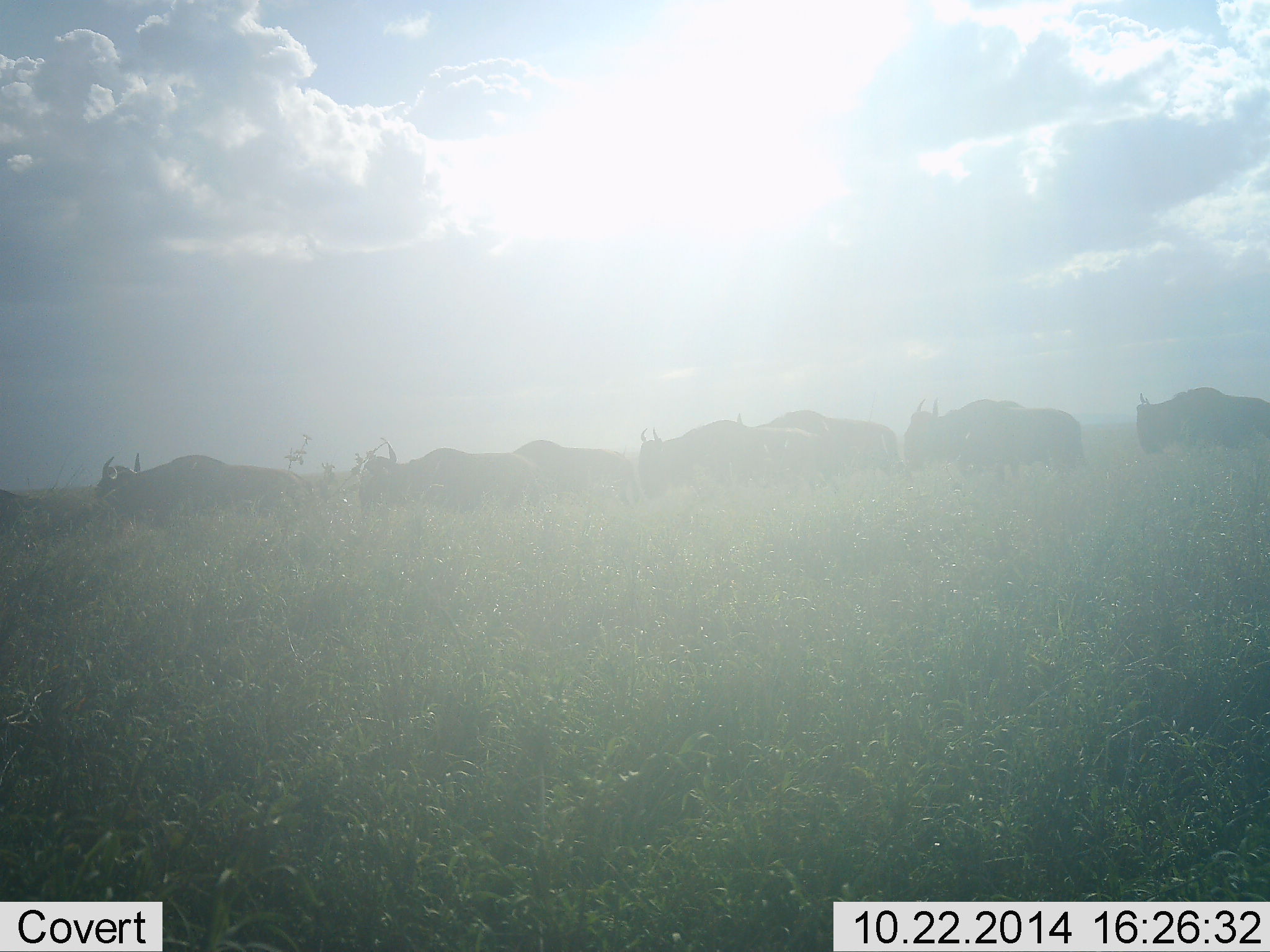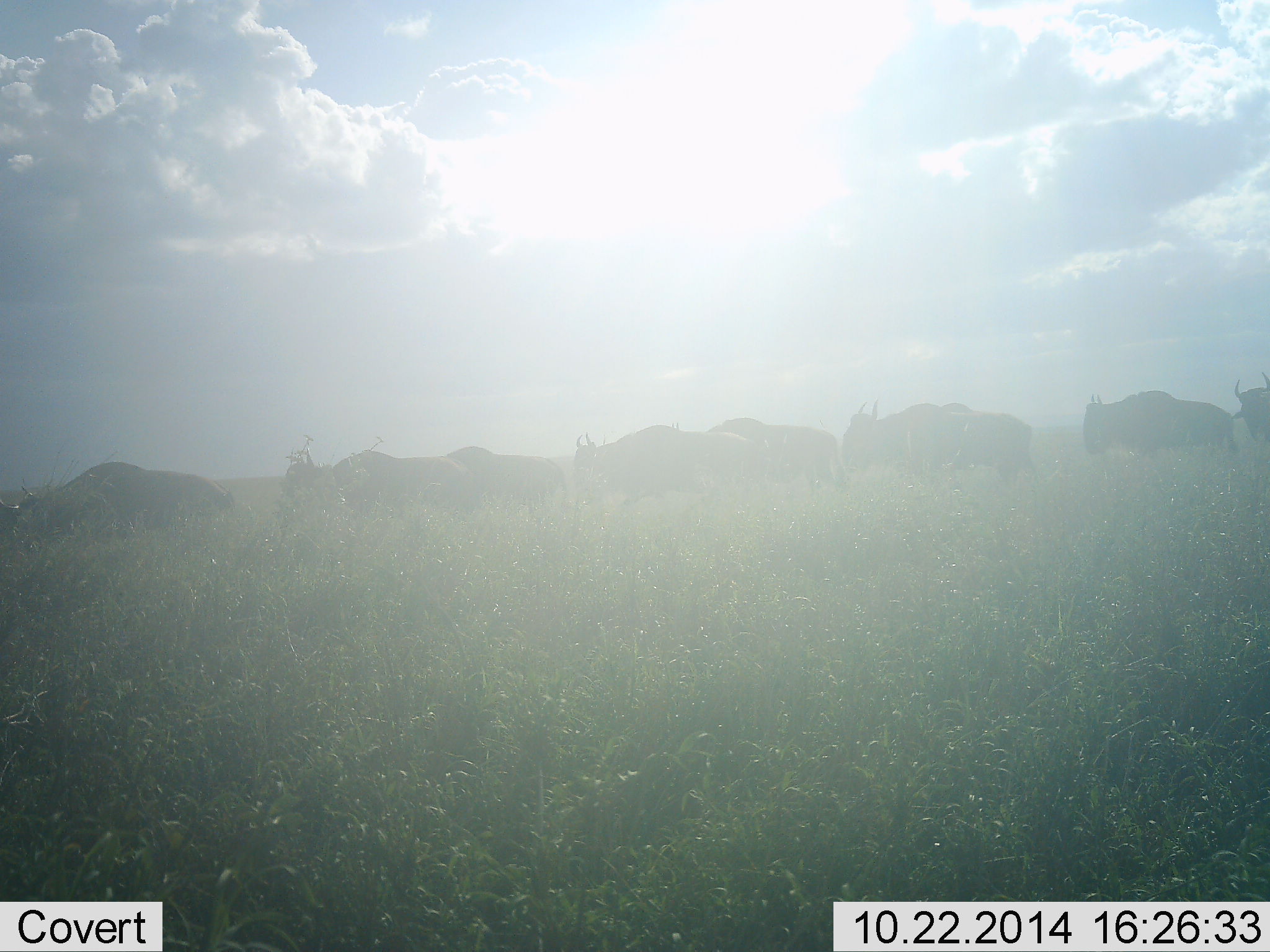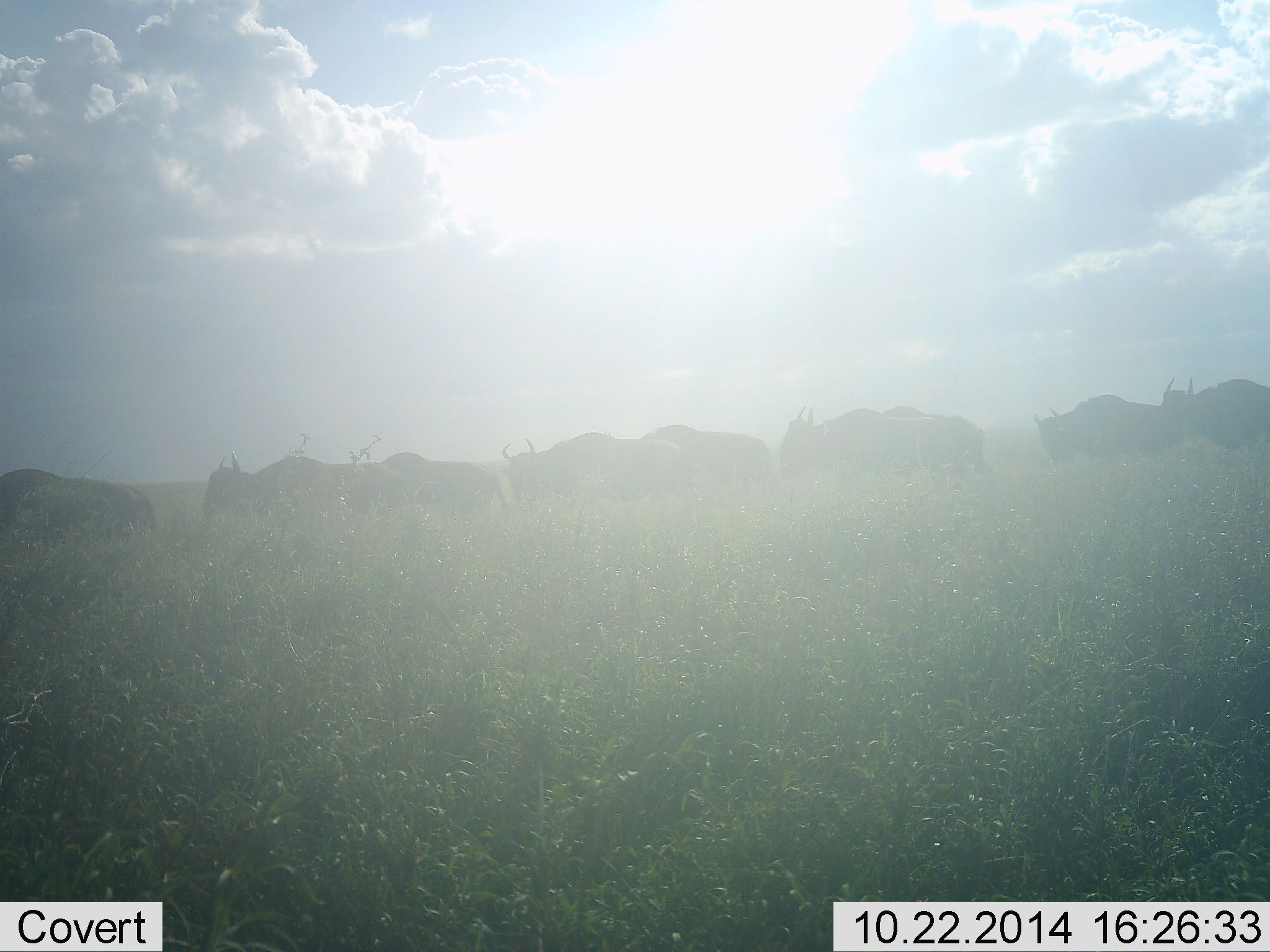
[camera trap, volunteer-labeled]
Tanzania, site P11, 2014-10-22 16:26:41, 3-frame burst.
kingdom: Animalia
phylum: Chordata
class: Mammalia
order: Artiodactyla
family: Bovidae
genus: Connochaetes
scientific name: Connochaetes taurinus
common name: blue wildebeest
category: wildebeest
Wildebeest (blue wildebeest) (Connochaetes taurinus), count 9. Behavior (volunteer vote fractions): standing 0%, resting 0%, moving 100%, interacting 0%. Young present (vote fraction): 0%. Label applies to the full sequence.